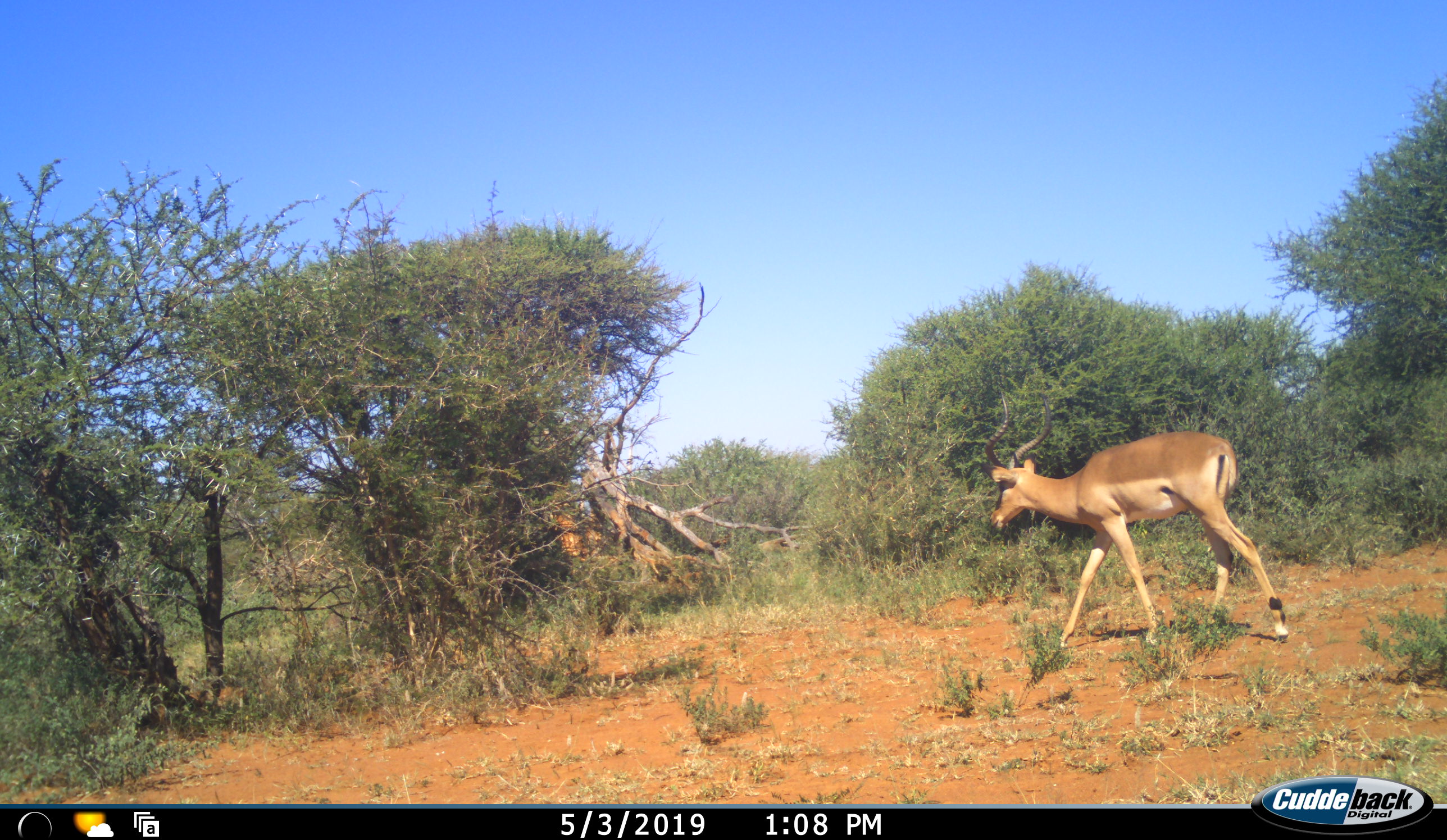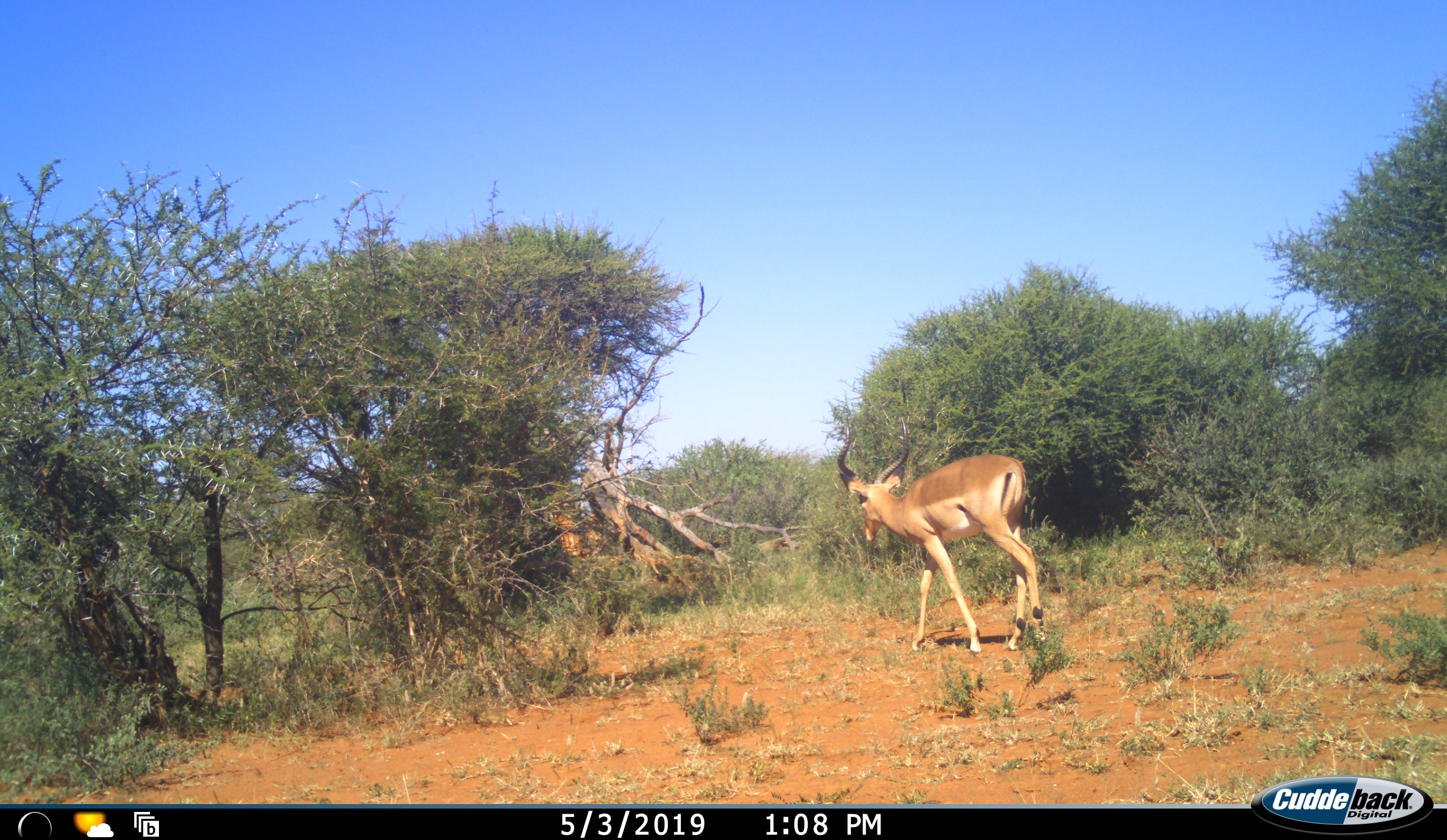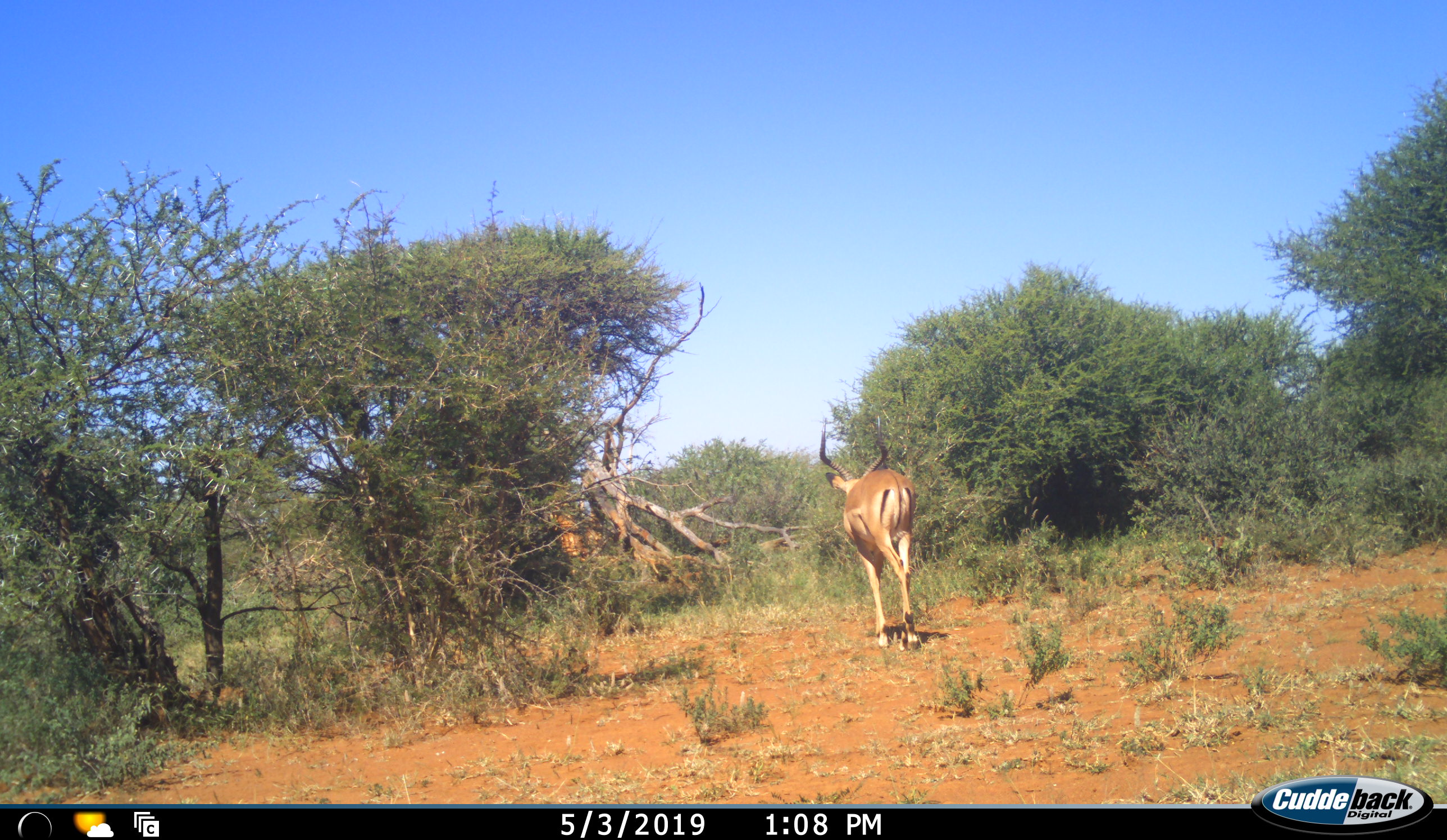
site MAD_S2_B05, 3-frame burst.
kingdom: Animalia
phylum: Chordata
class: Mammalia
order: Artiodactyla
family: Bovidae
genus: Aepyceros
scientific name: Aepyceros melampus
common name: impala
Impala (Aepyceros melampus), count 1. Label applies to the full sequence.